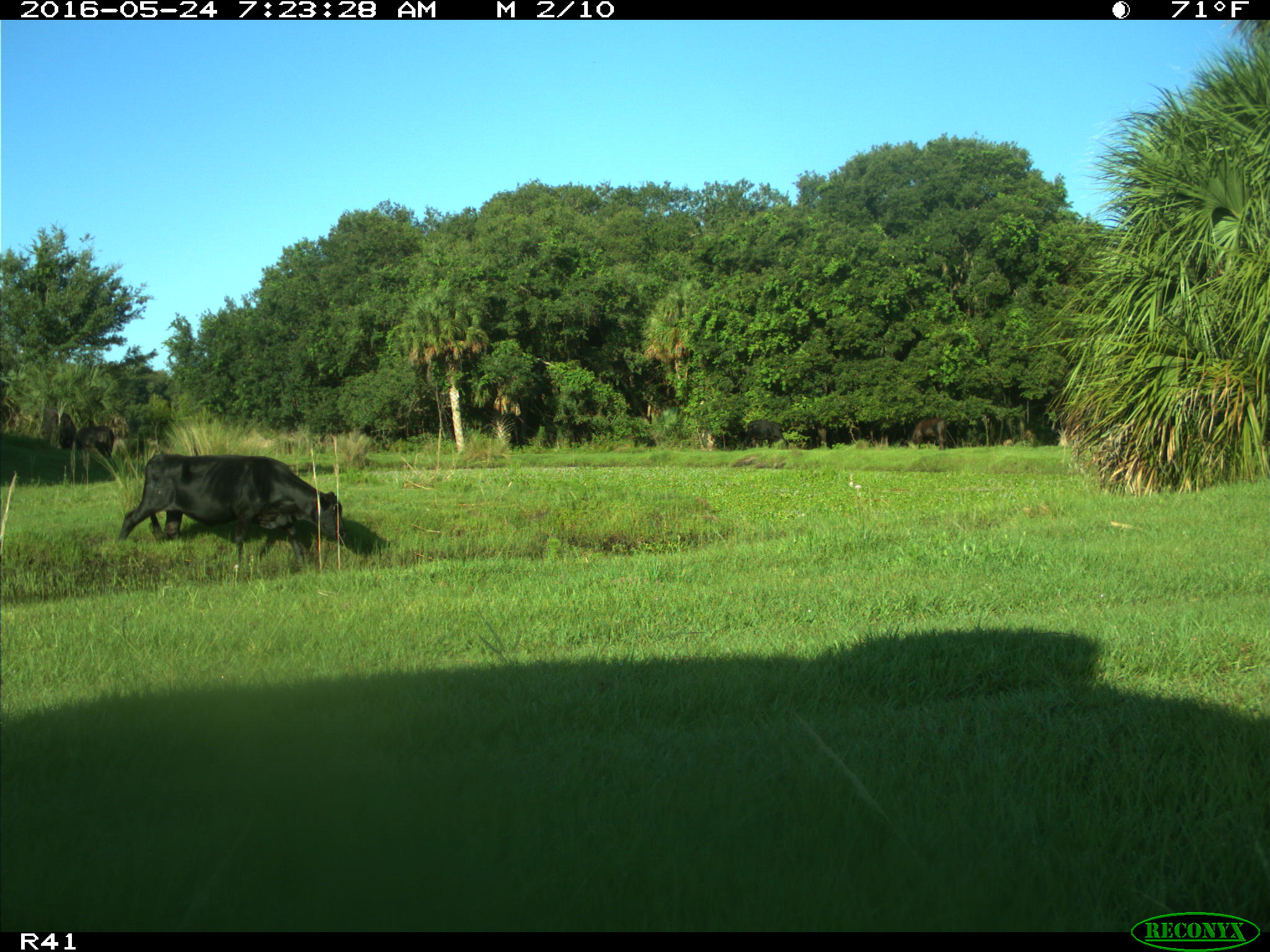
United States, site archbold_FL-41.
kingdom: Animalia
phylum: Chordata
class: Mammalia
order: Artiodactyla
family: Bovidae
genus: Bos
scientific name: Bos taurus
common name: domestic cow